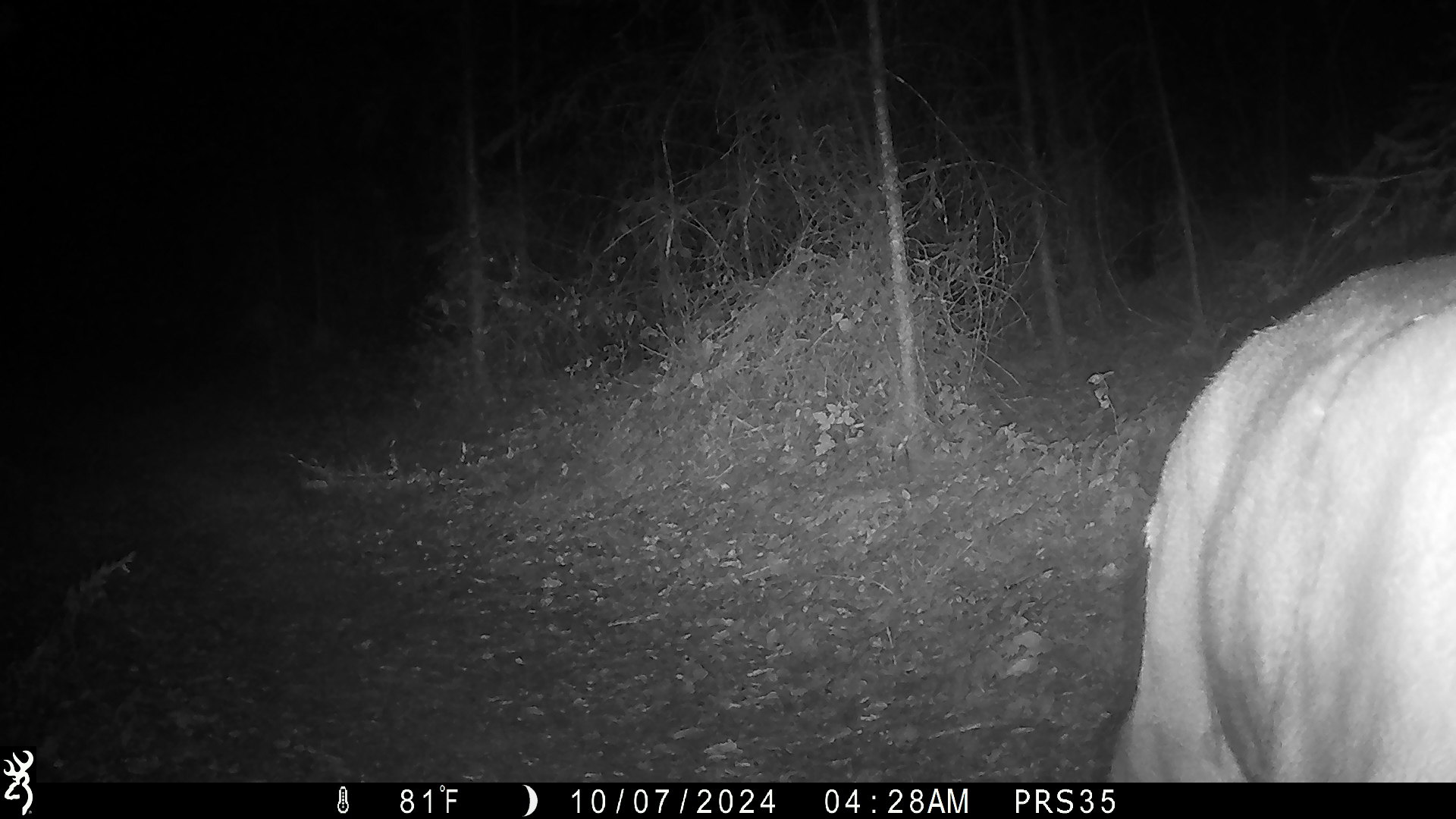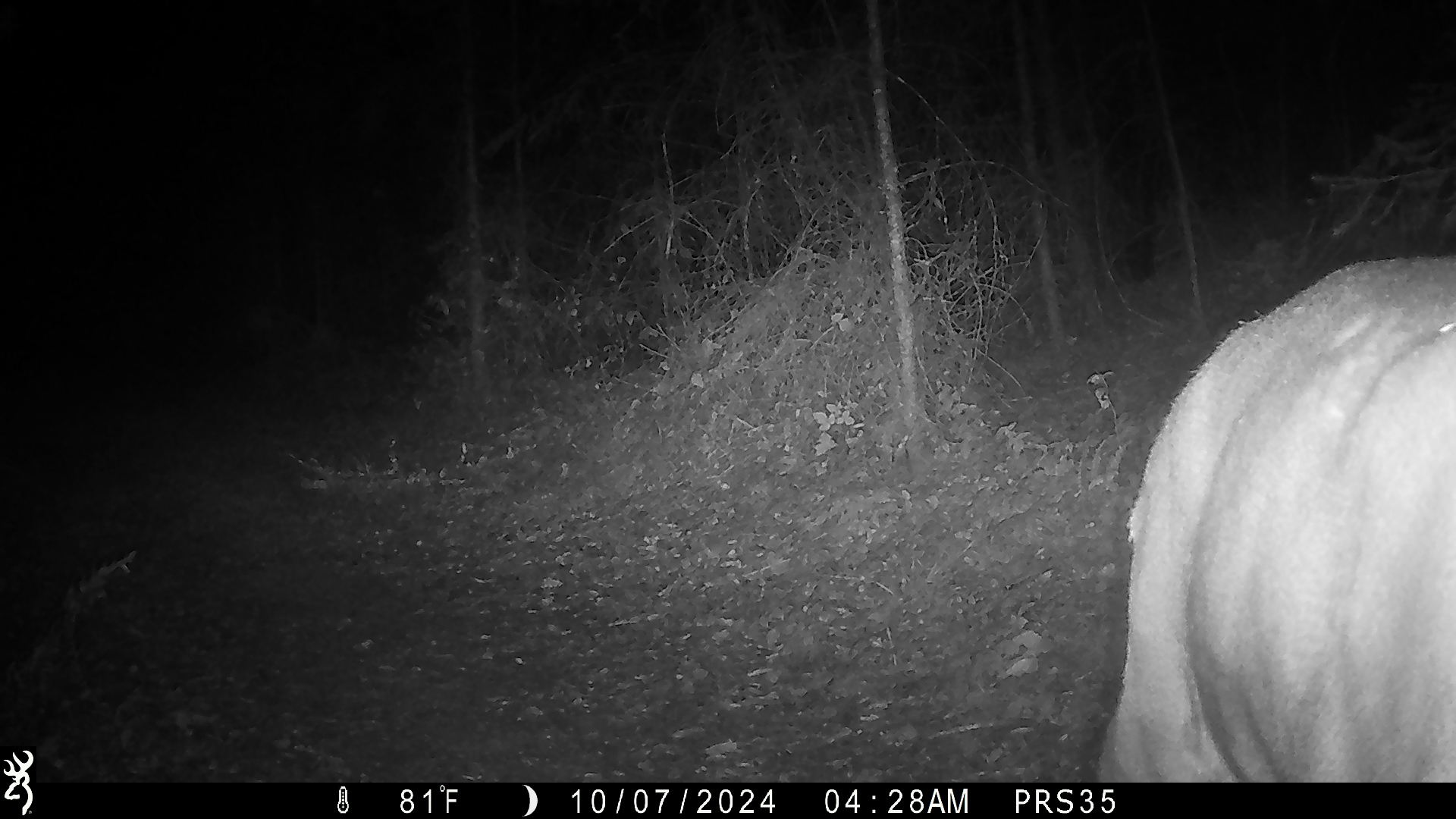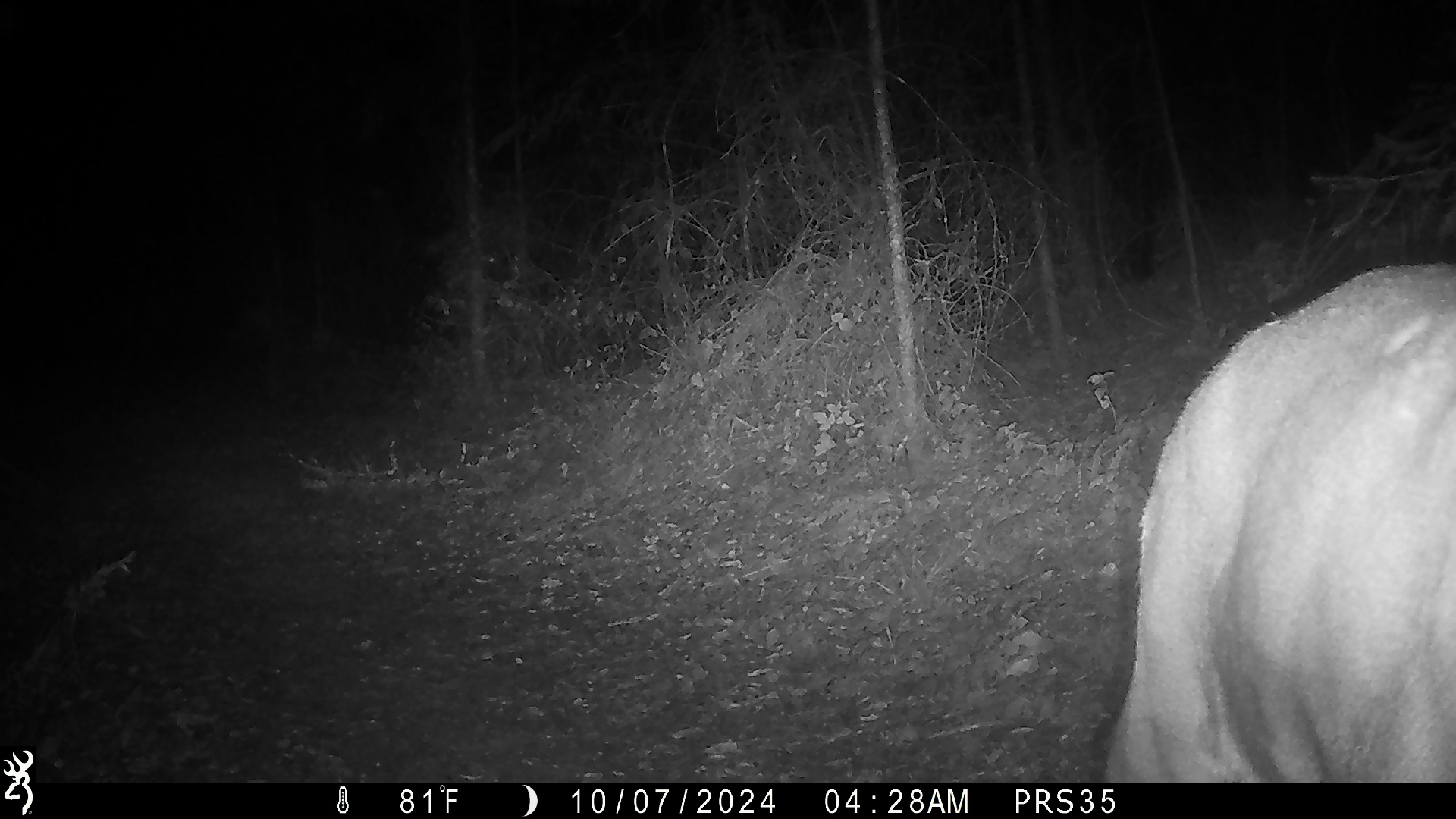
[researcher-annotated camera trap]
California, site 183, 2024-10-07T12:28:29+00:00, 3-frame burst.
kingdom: Animalia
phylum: Chordata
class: Mammalia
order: Artiodactyla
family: Cervidae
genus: Odocoileus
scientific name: Odocoileus hemionus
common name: mule deer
Mule deer (Odocoileus hemionus).